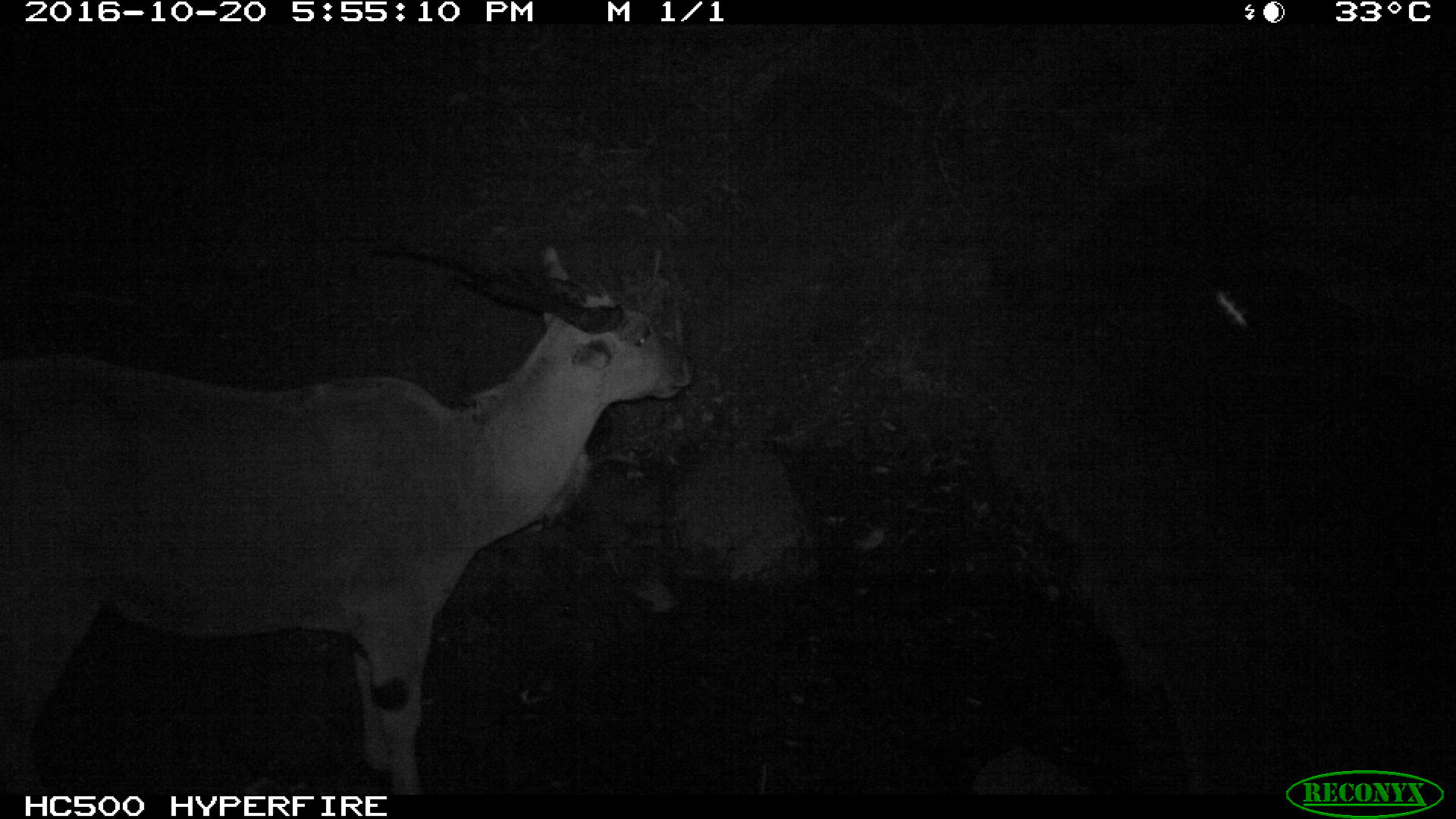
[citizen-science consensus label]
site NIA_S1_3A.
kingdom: Animalia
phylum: Chordata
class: Mammalia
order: Artiodactyla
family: Bovidae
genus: Tragelaphus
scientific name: Tragelaphus oryx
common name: eland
Eland (Tragelaphus oryx), count 1. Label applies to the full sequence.